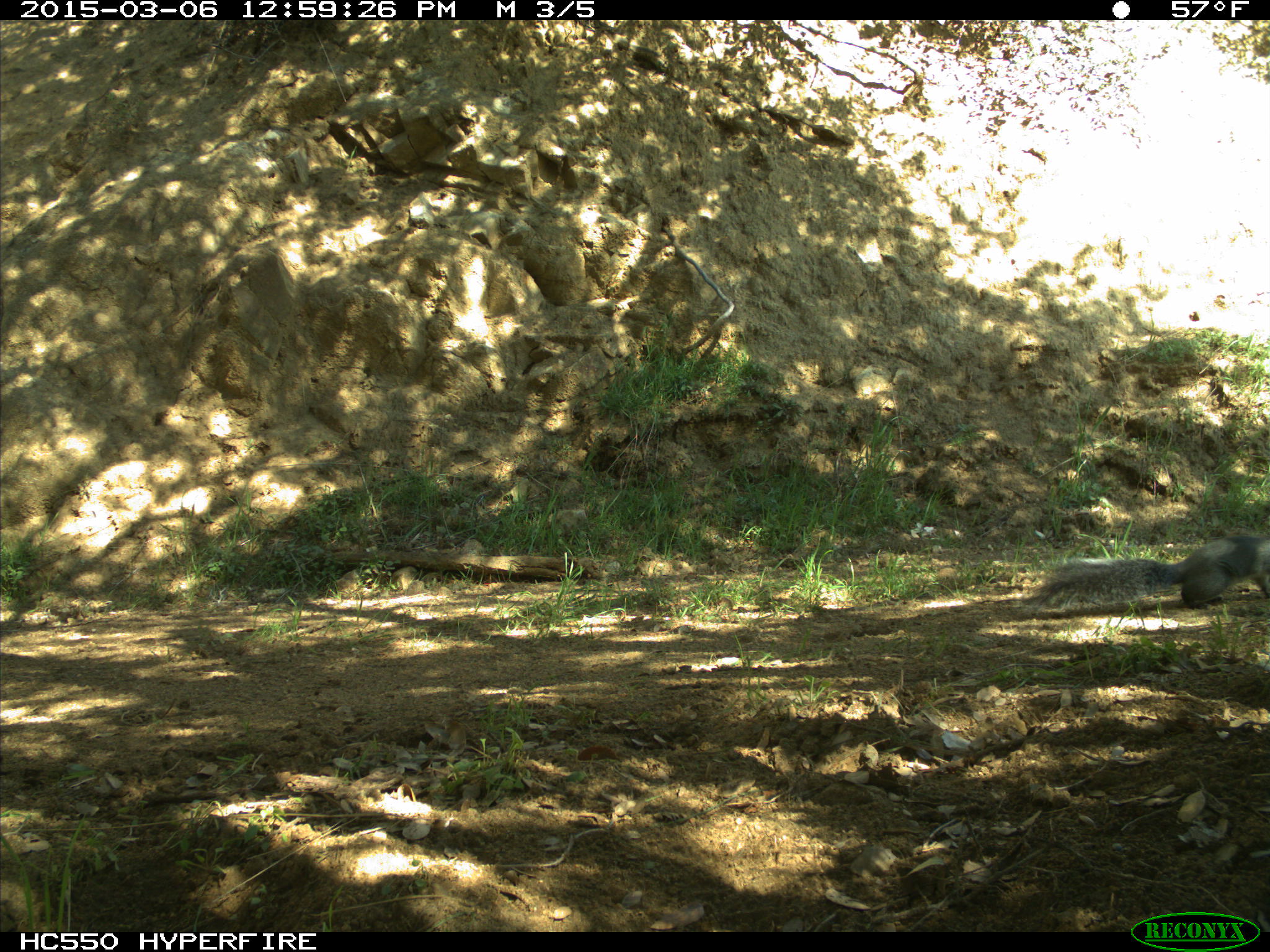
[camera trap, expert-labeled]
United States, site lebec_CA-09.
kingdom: Animalia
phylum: Chordata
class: Mammalia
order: Rodentia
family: Sciuridae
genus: Sciurus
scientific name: Sciurus carolinensis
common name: eastern gray squirrel